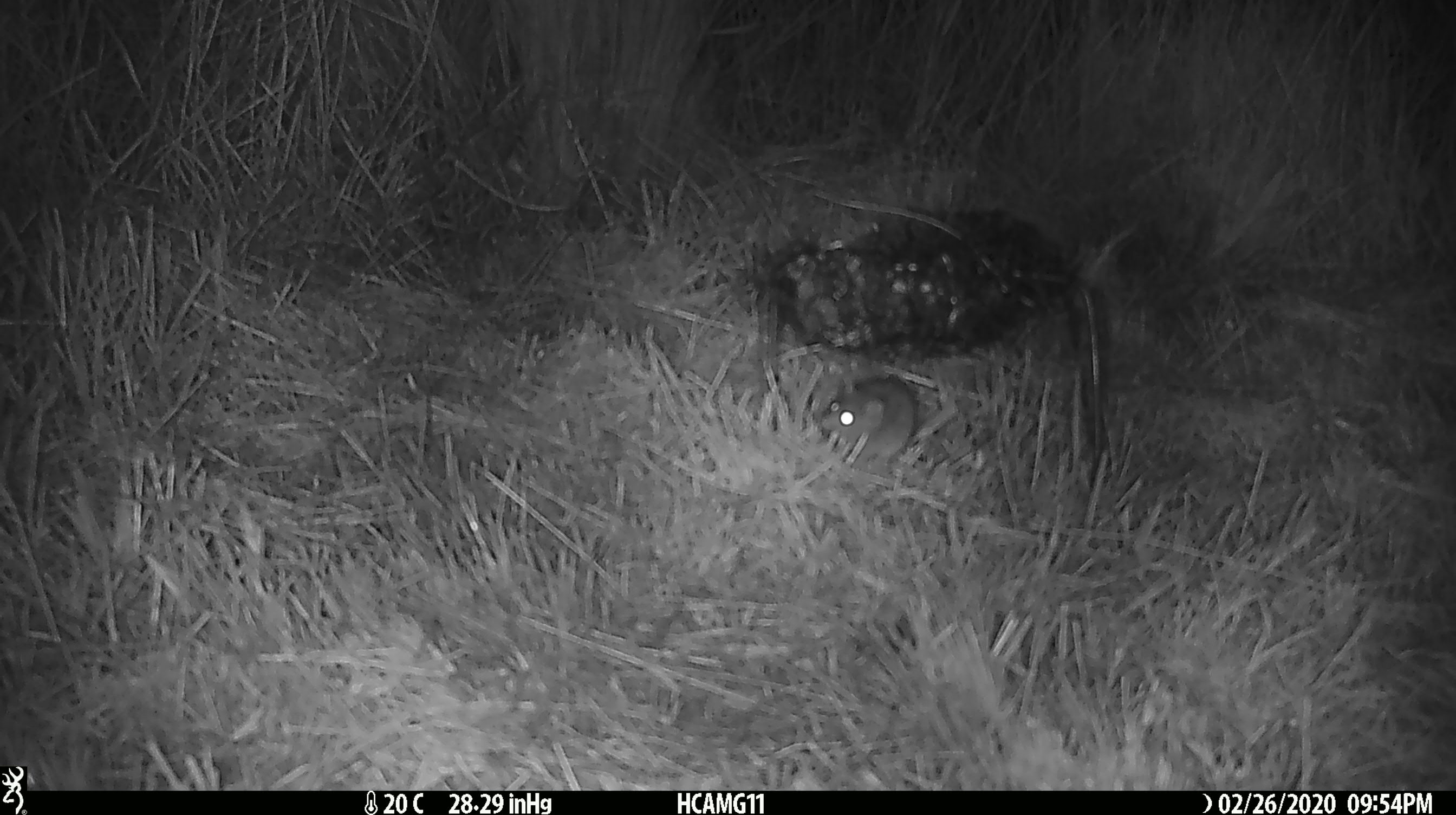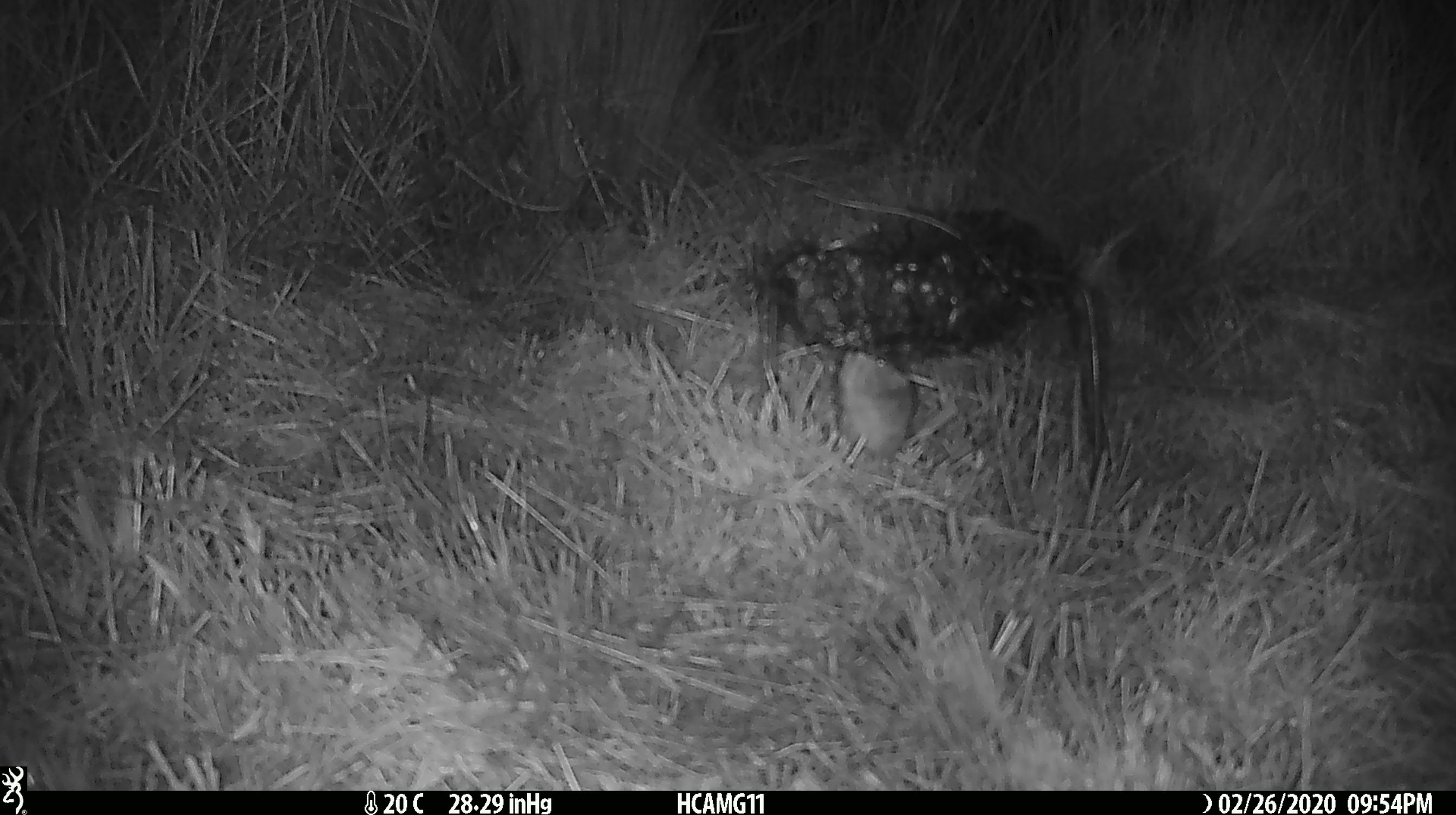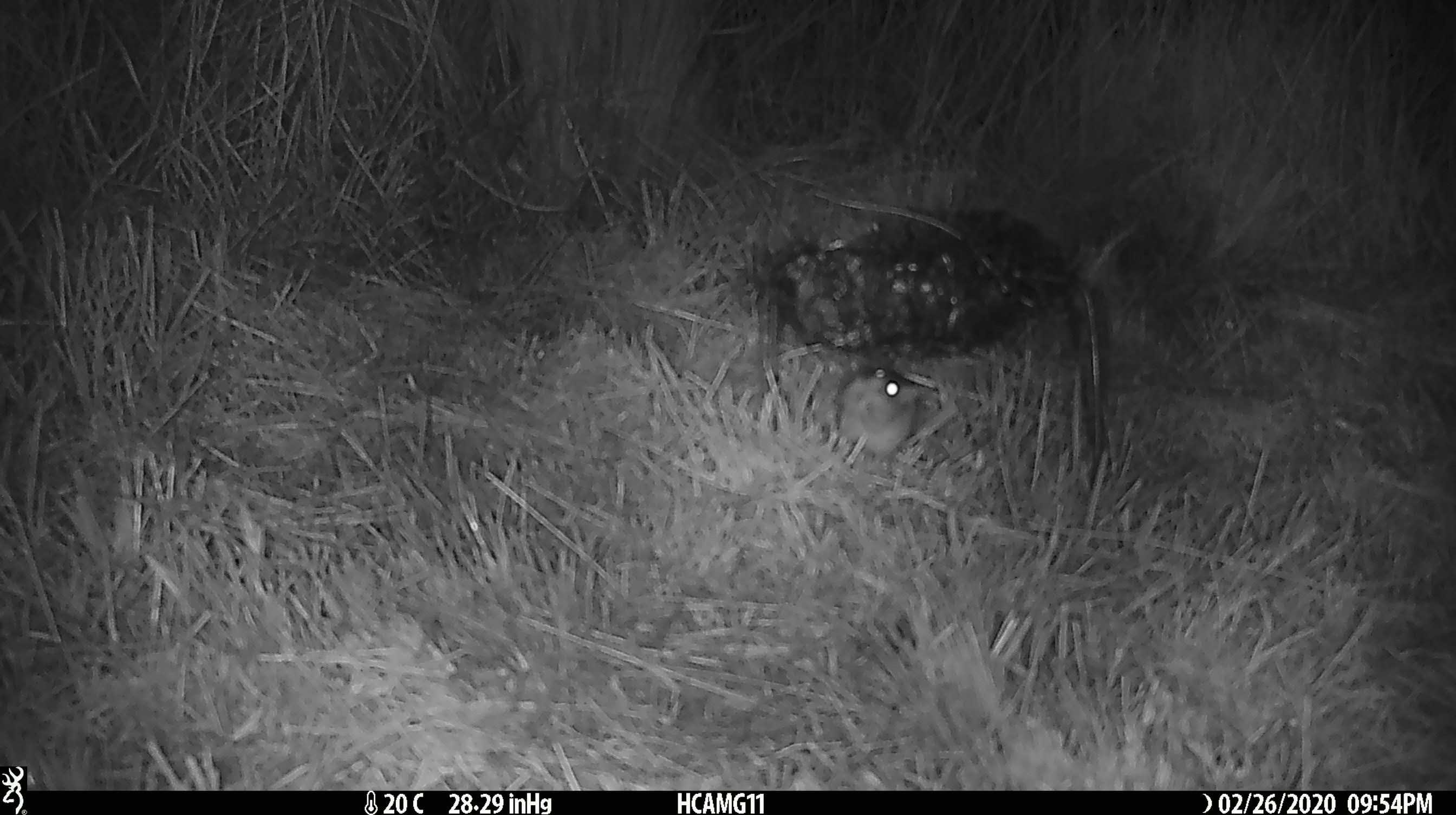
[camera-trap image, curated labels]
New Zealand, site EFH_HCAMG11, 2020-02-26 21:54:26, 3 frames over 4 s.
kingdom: Animalia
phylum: Chordata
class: Mammalia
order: Rodentia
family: Muridae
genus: Mus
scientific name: Mus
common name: mouse